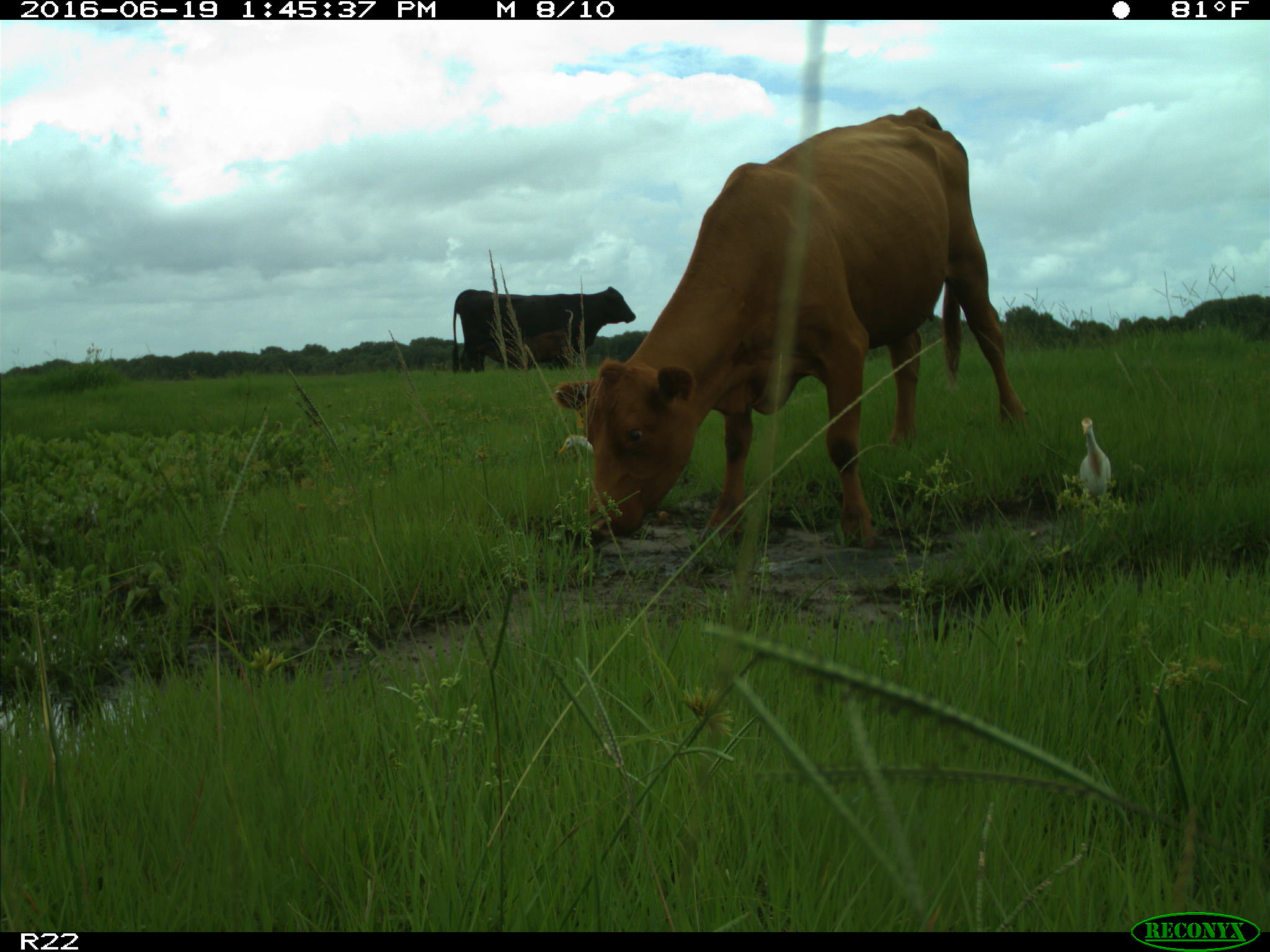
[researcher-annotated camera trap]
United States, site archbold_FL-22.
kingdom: Animalia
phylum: Chordata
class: Mammalia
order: Artiodactyla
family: Bovidae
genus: Bos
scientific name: Bos taurus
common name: domestic cow